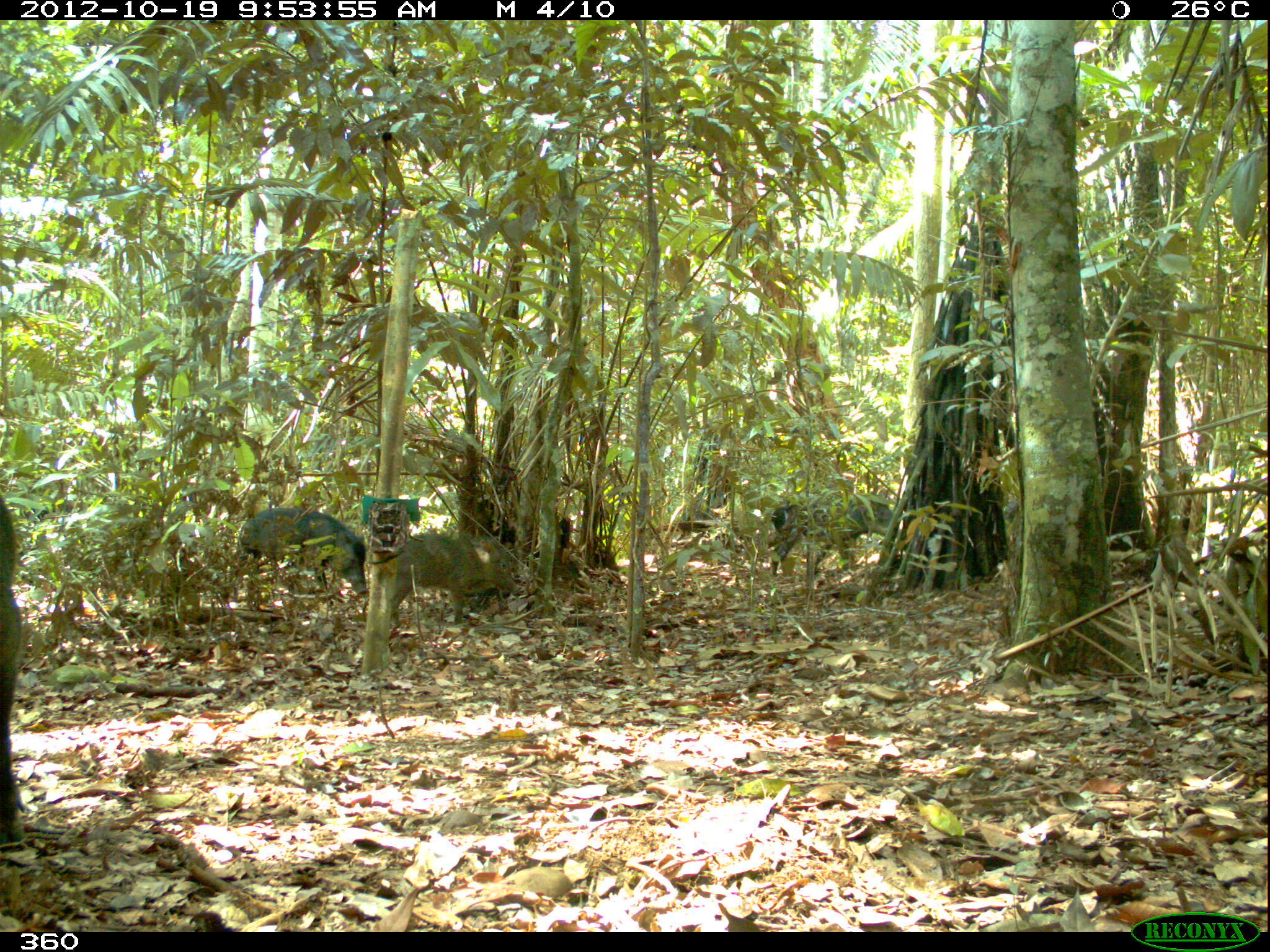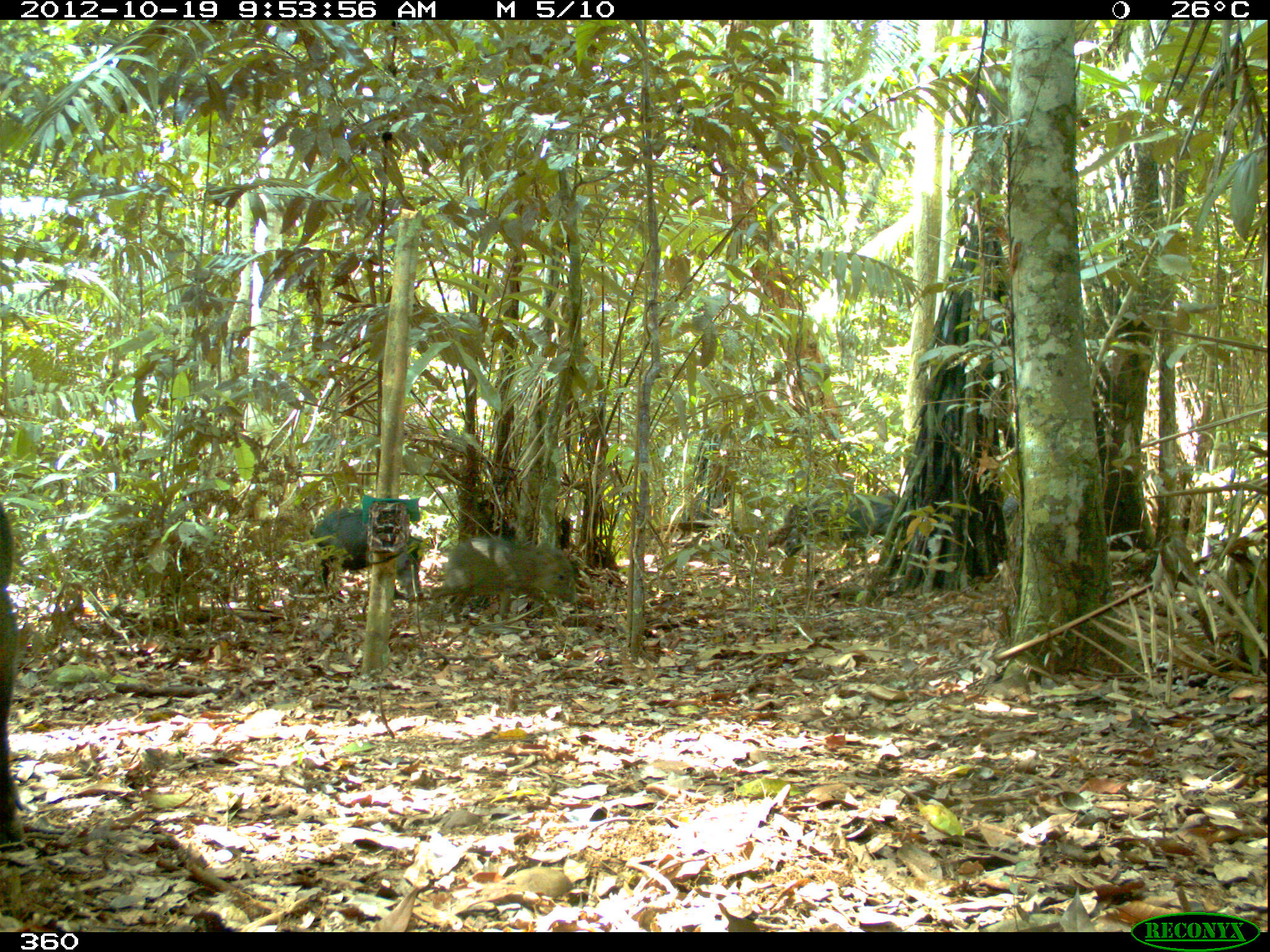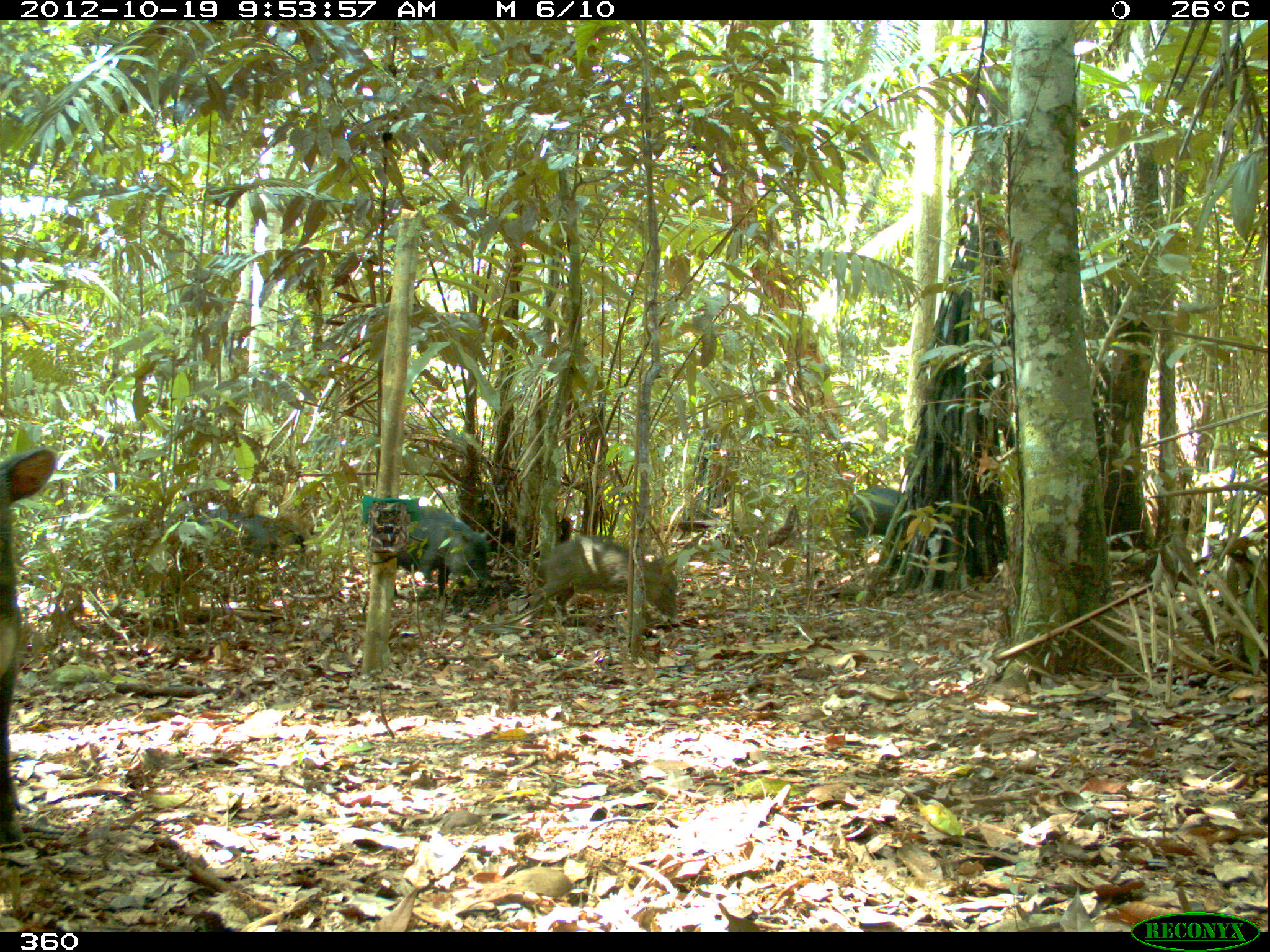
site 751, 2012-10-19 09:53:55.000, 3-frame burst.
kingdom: Animalia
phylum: Chordata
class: Mammalia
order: Artiodactyla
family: Tayassuidae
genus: Tayassu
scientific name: Tayassu pecari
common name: white-lipped peccary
Tayassu pecari (white-lipped peccary).